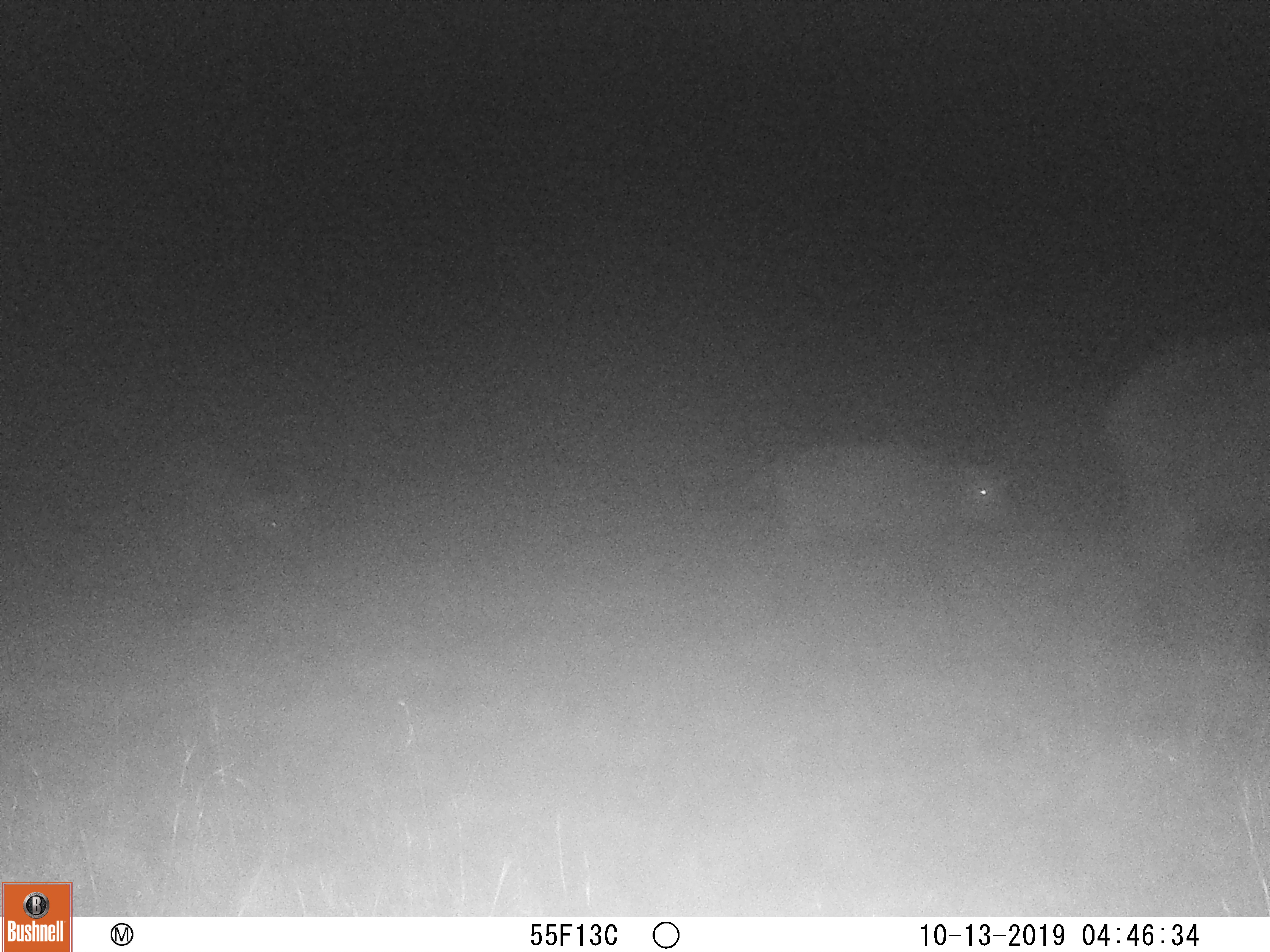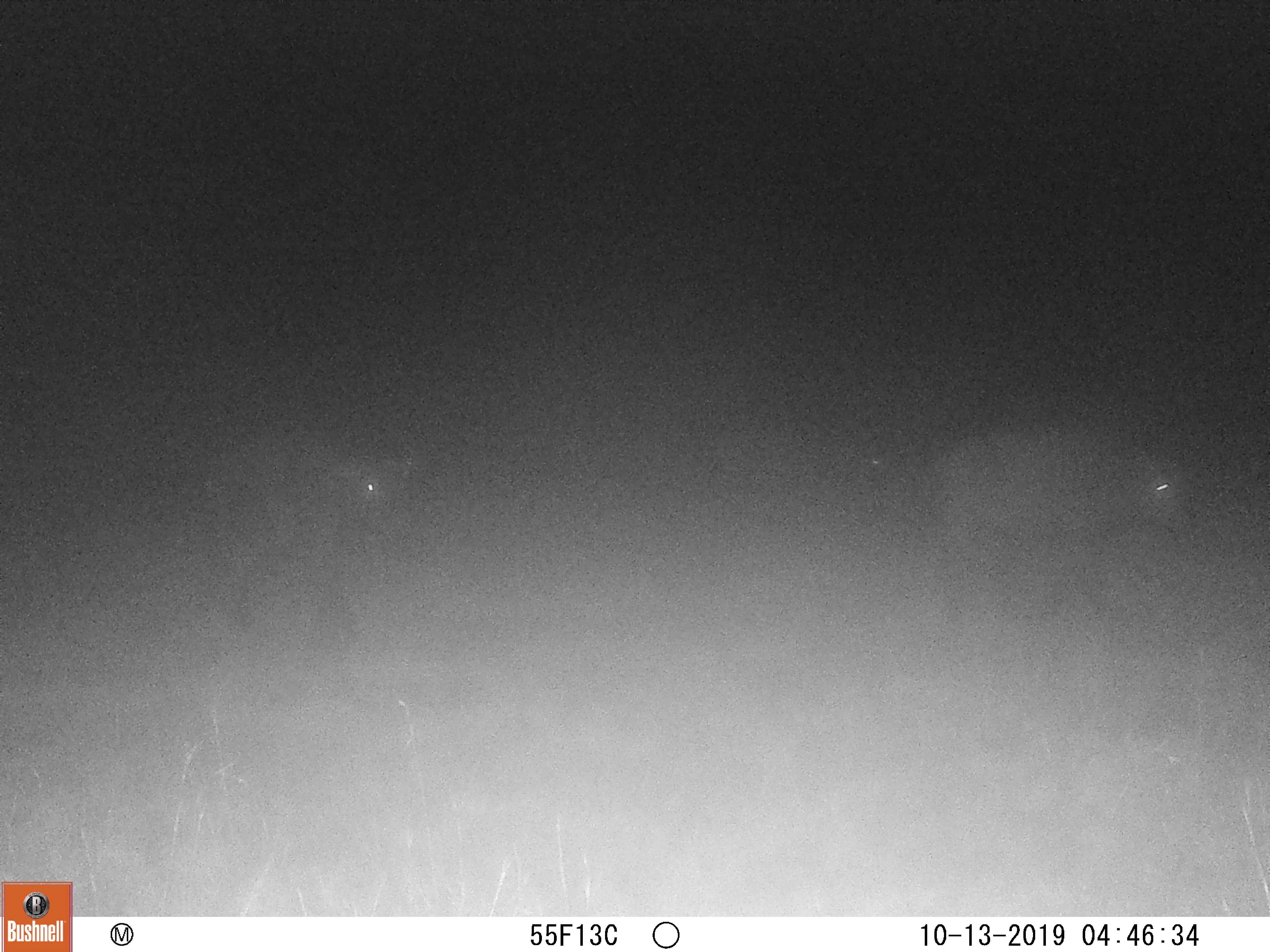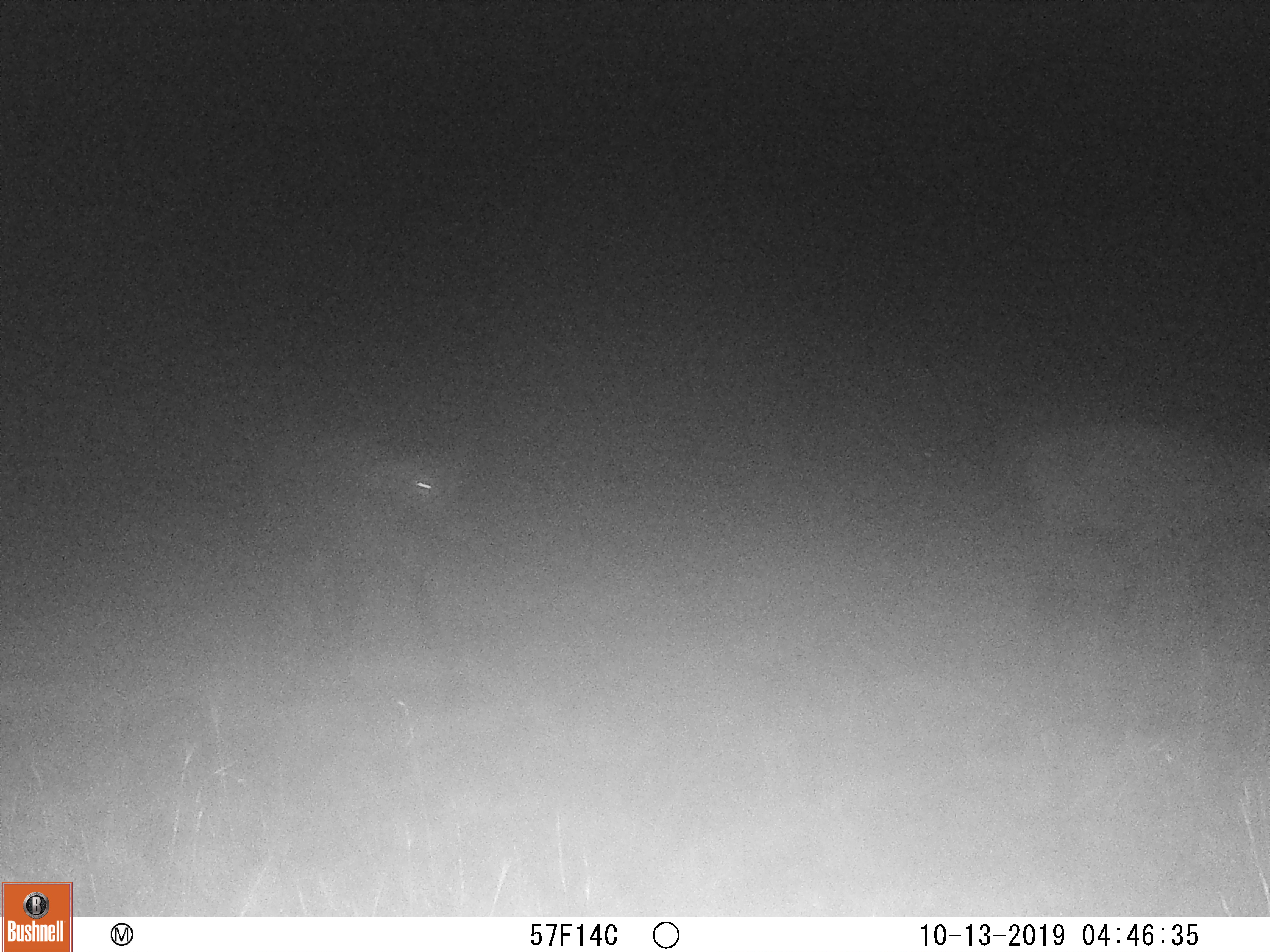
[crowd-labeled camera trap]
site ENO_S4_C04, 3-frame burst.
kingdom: Animalia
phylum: Chordata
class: Mammalia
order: Artiodactyla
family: Bovidae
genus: Syncerus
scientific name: Syncerus caffer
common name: african buffalo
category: buffalo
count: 3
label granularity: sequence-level